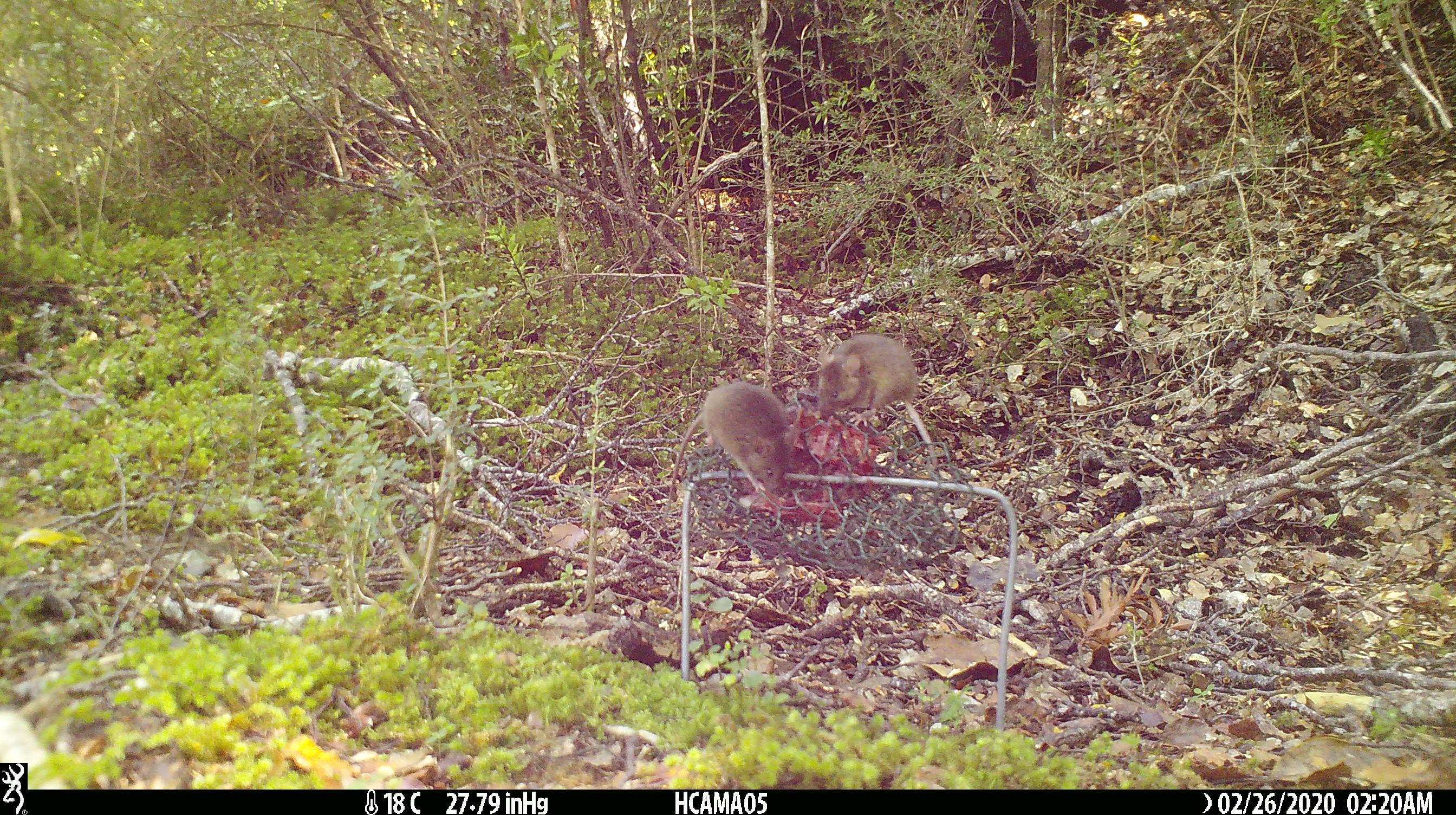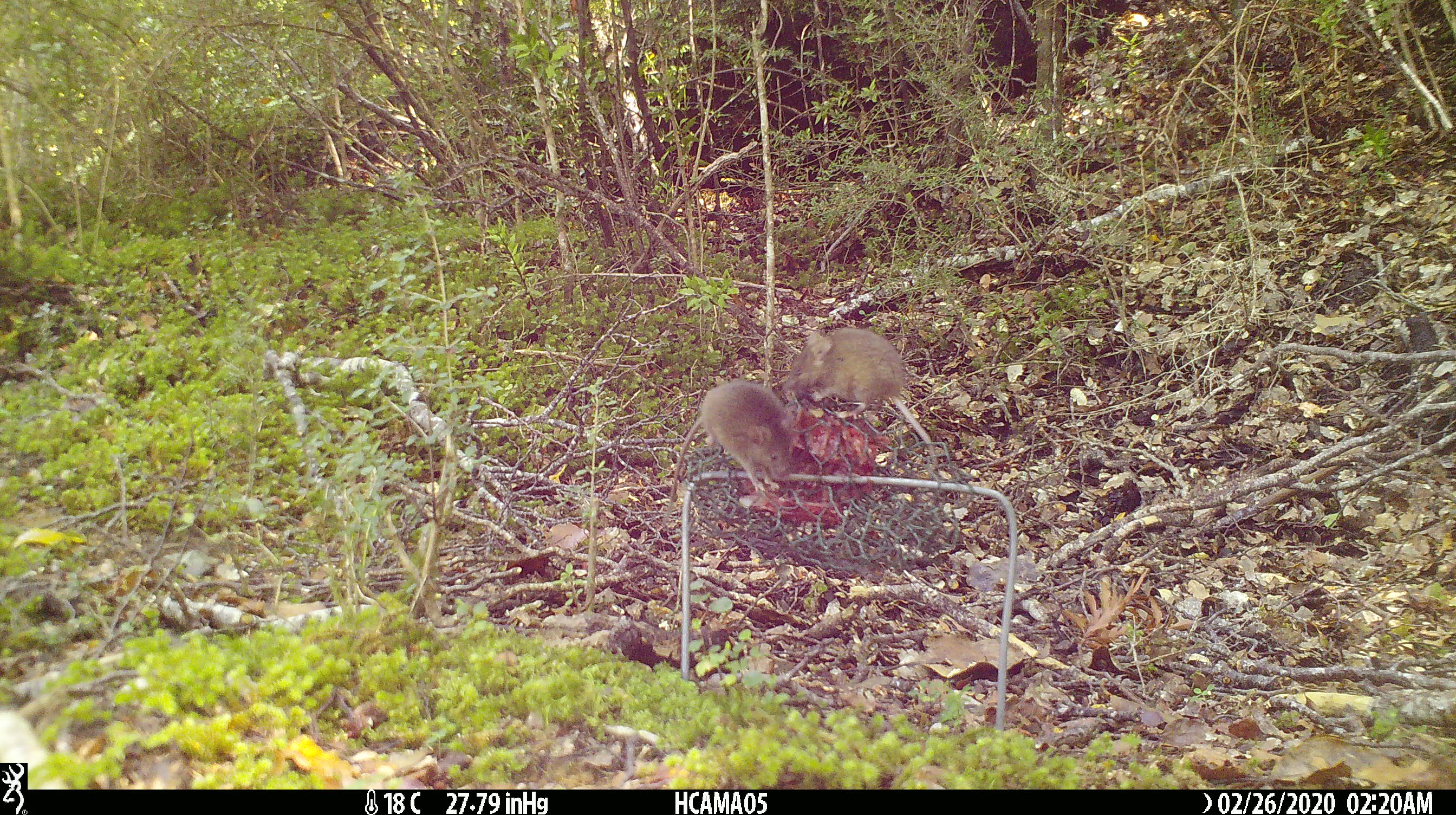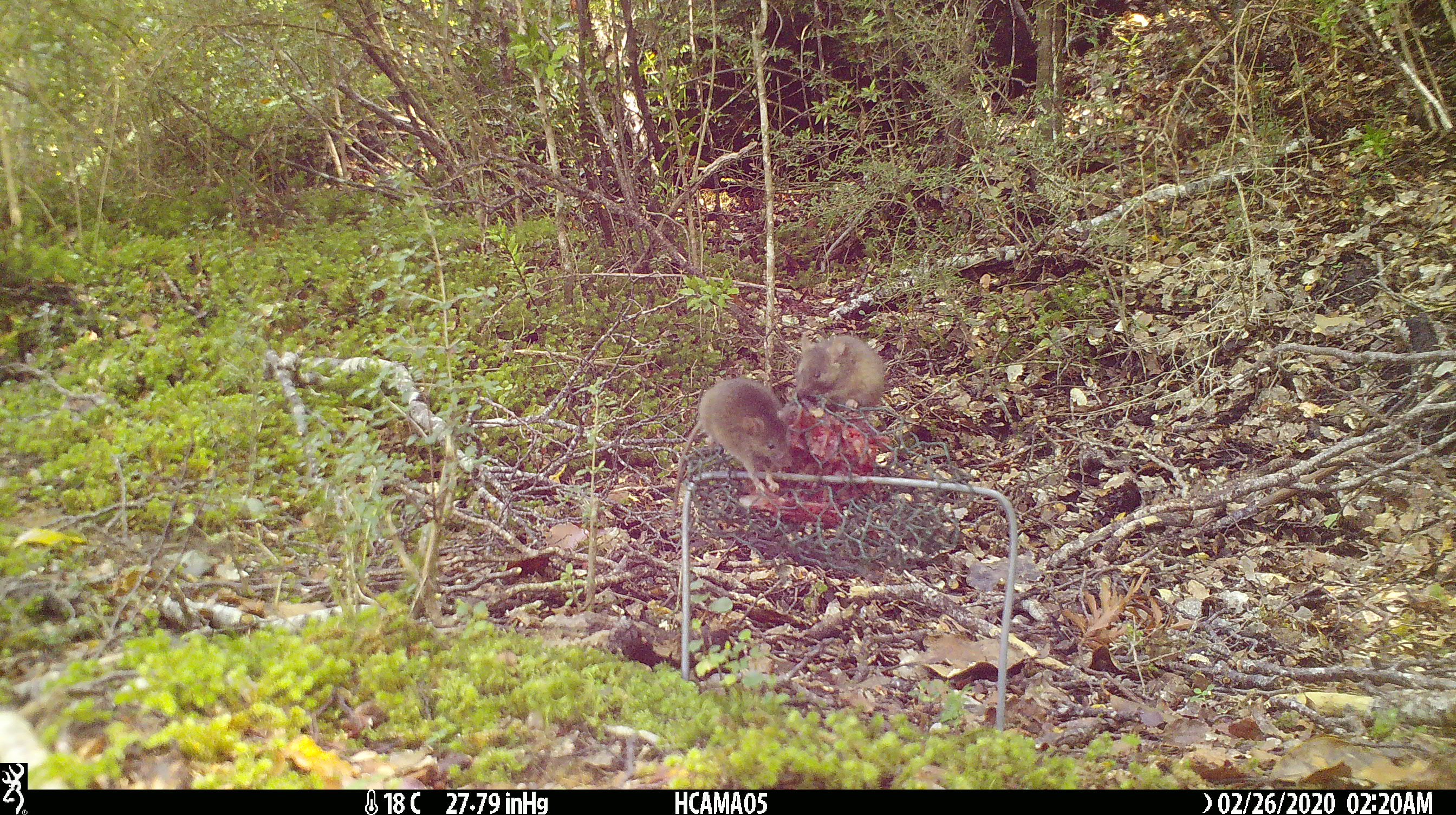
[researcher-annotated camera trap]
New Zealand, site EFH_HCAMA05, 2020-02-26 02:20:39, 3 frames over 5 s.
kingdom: Animalia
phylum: Chordata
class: Mammalia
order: Rodentia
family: Muridae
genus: Mus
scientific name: Mus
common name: mouse